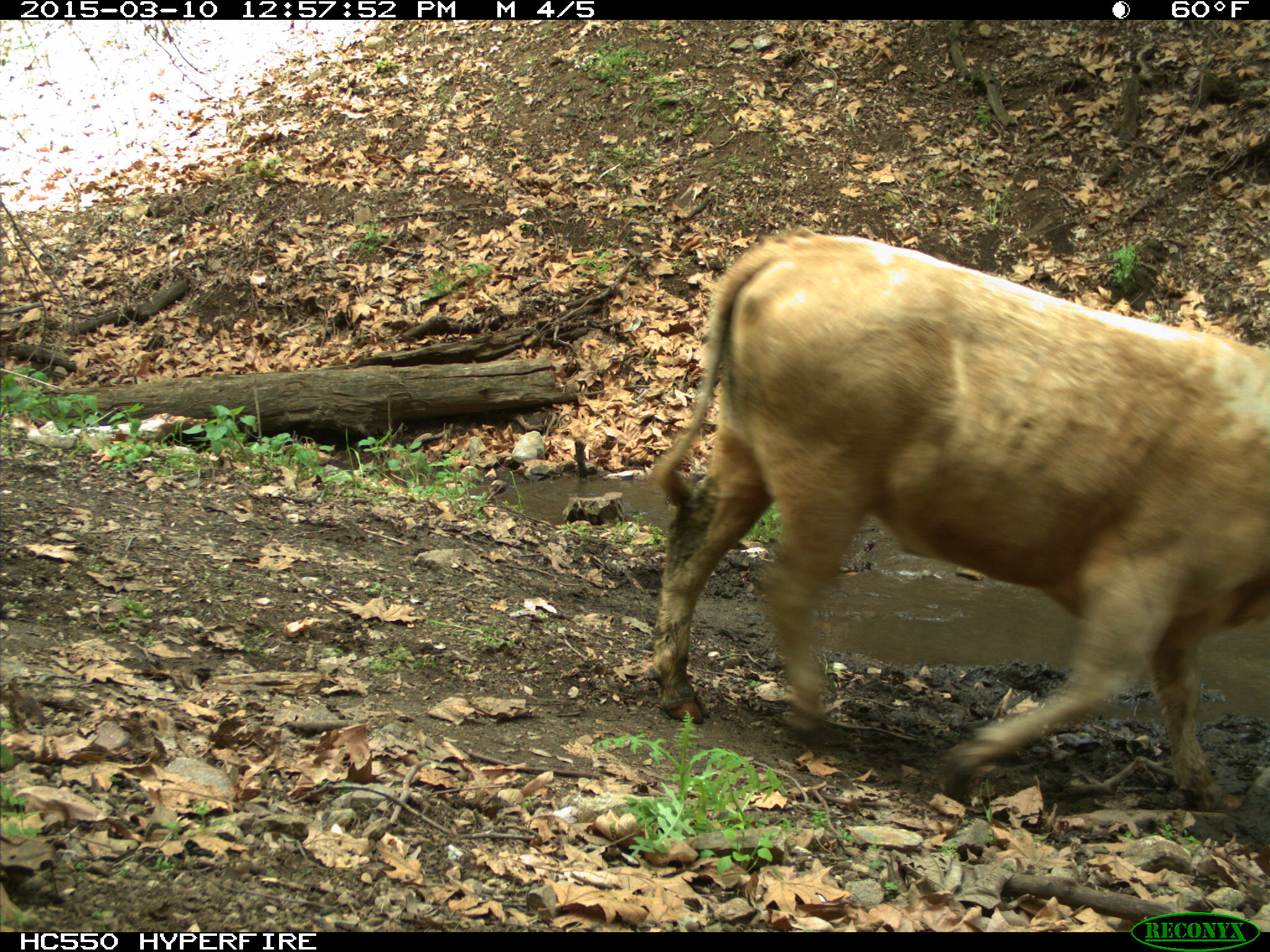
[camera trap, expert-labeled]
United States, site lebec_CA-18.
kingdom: Animalia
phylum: Chordata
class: Mammalia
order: Artiodactyla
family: Bovidae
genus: Bos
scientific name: Bos taurus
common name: domestic cow